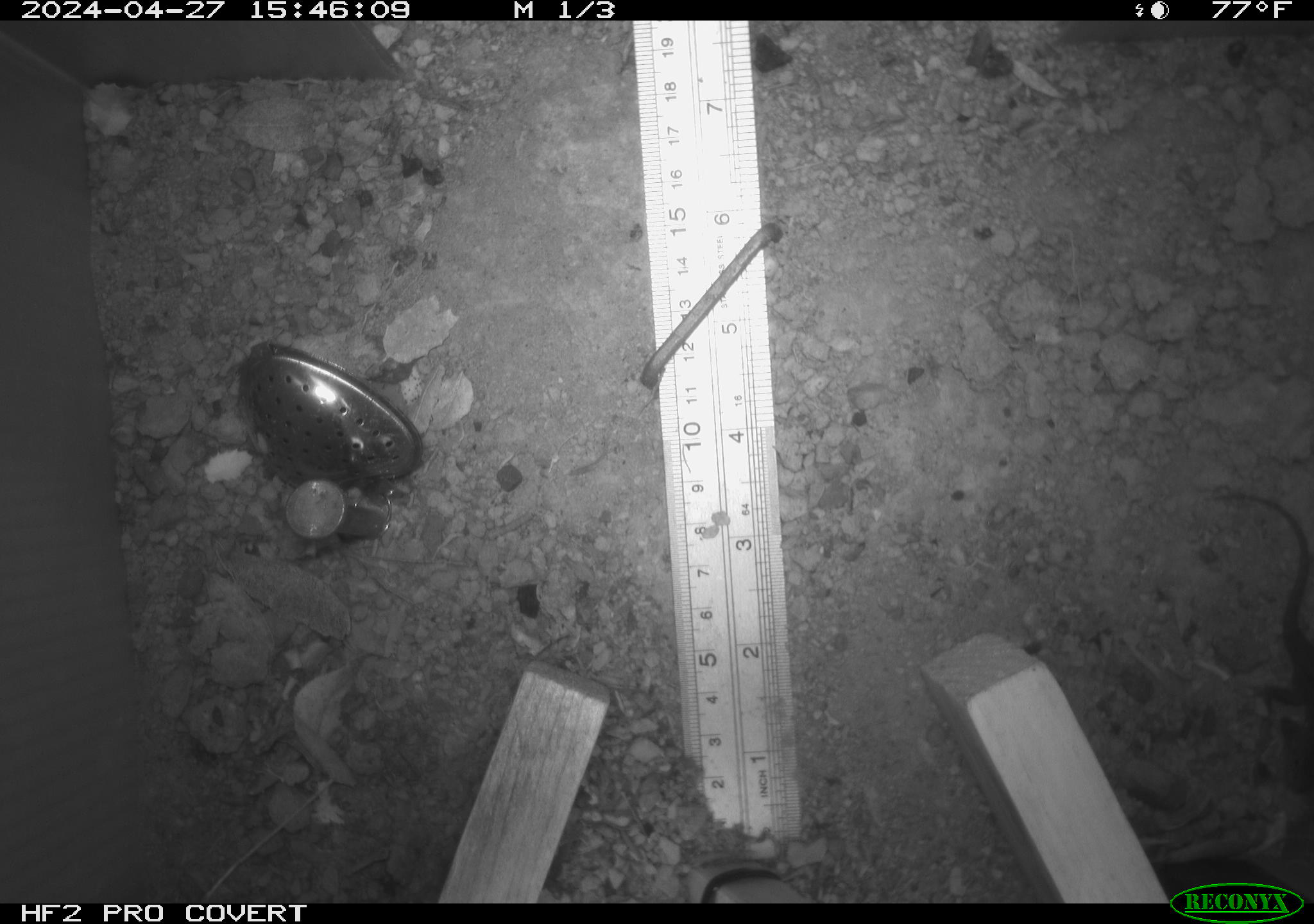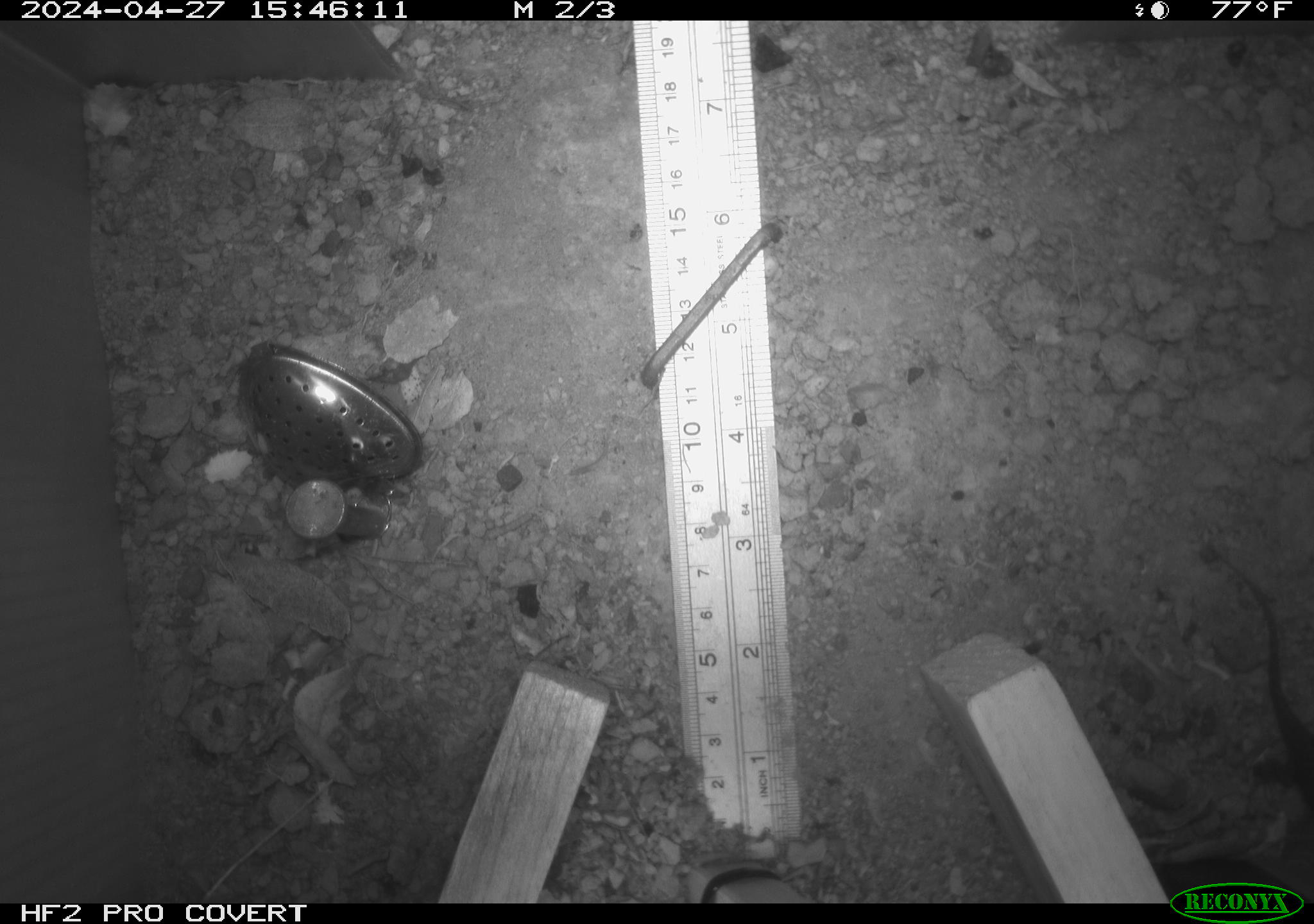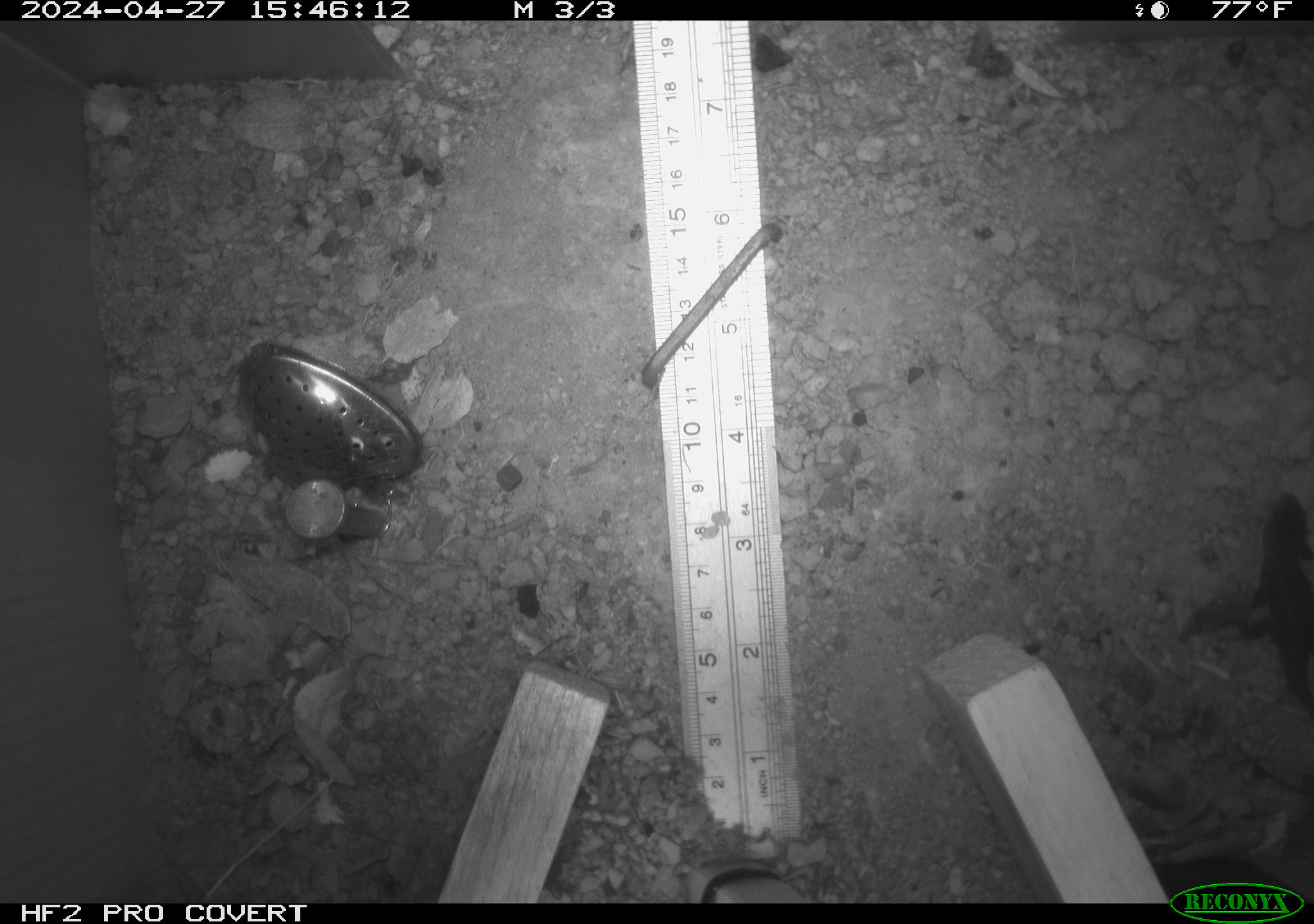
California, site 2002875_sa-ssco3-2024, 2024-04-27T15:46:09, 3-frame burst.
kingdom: Animalia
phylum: Chordata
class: Reptilia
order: Squamata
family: Phrynosomatidae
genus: Sceloporus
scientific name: Sceloporus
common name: spiny lizards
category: sceloporus species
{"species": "sceloporus species (spiny lizards) (Sceloporus)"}